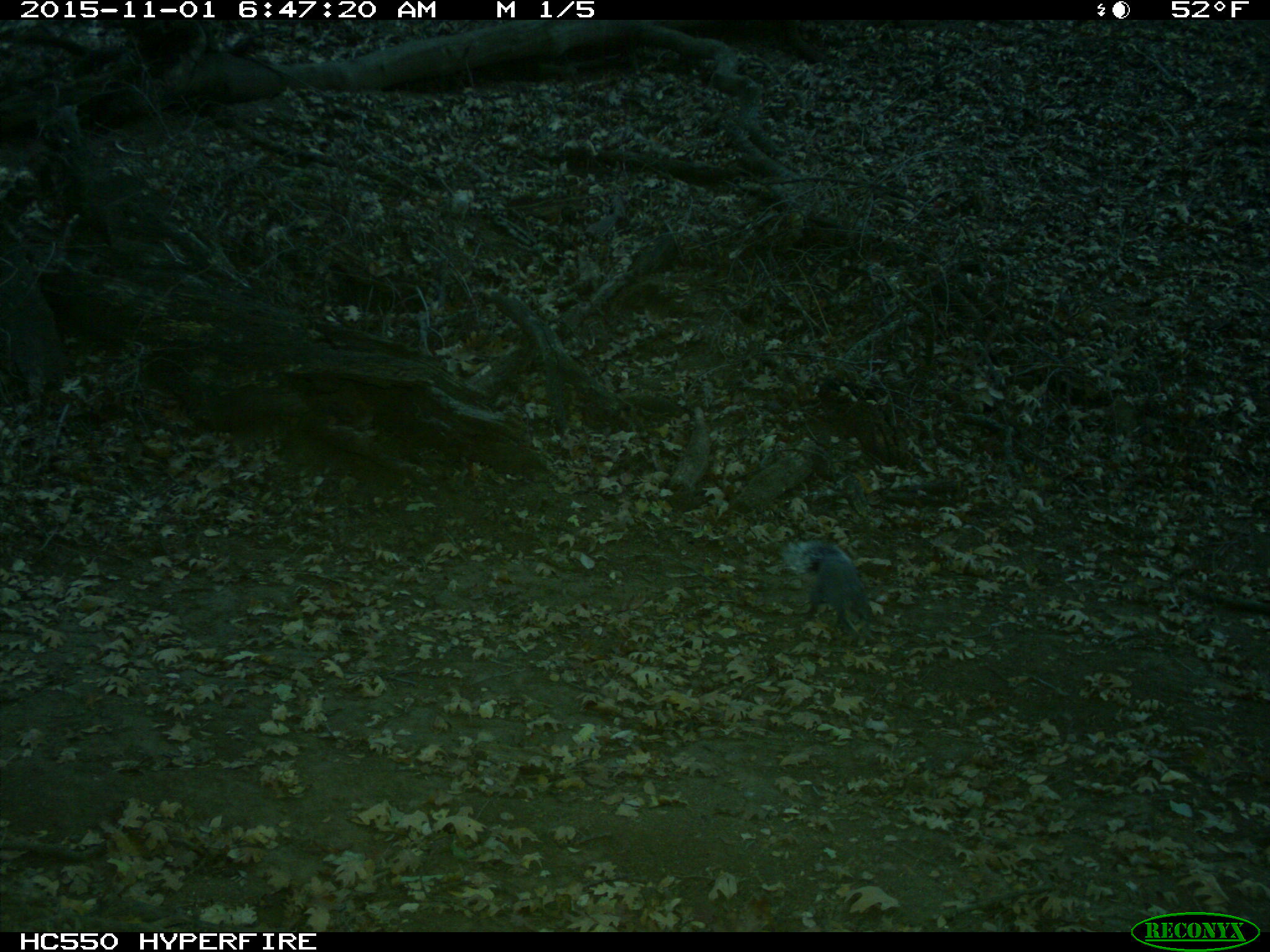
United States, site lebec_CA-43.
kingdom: Animalia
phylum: Chordata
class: Mammalia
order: Rodentia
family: Sciuridae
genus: Sciurus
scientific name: Sciurus carolinensis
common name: eastern gray squirrel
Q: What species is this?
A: Sciurus carolinensis (eastern gray squirrel).